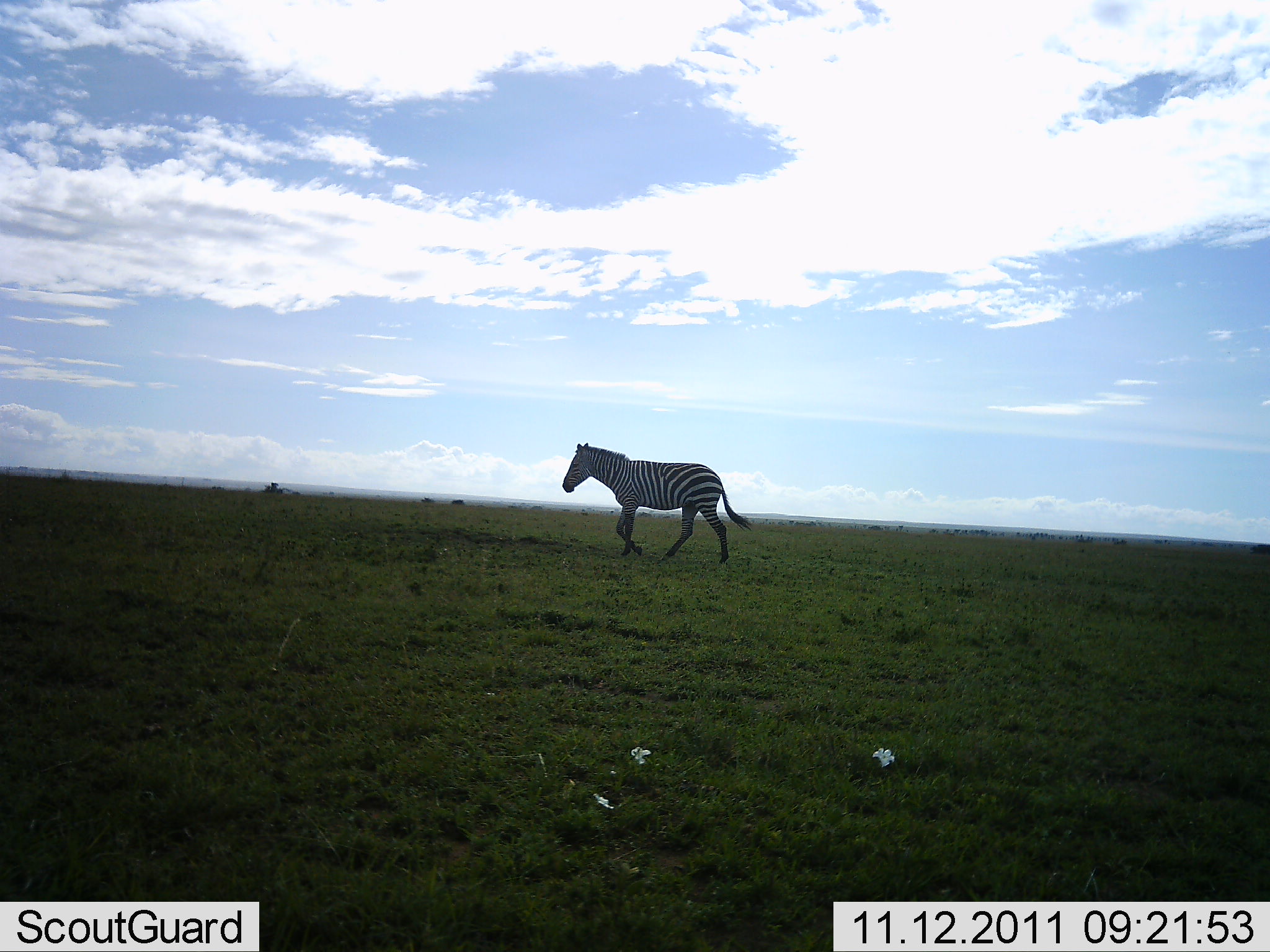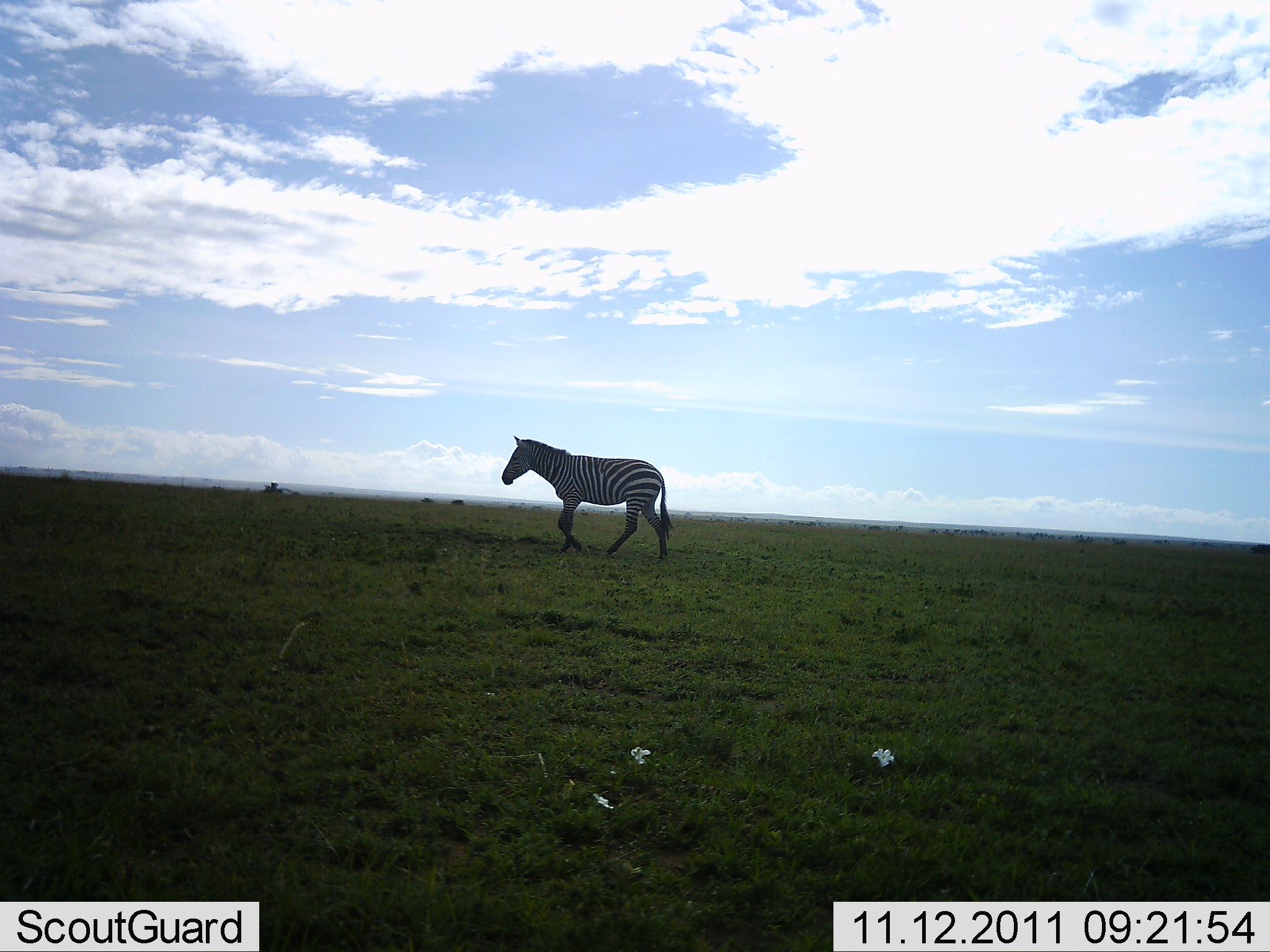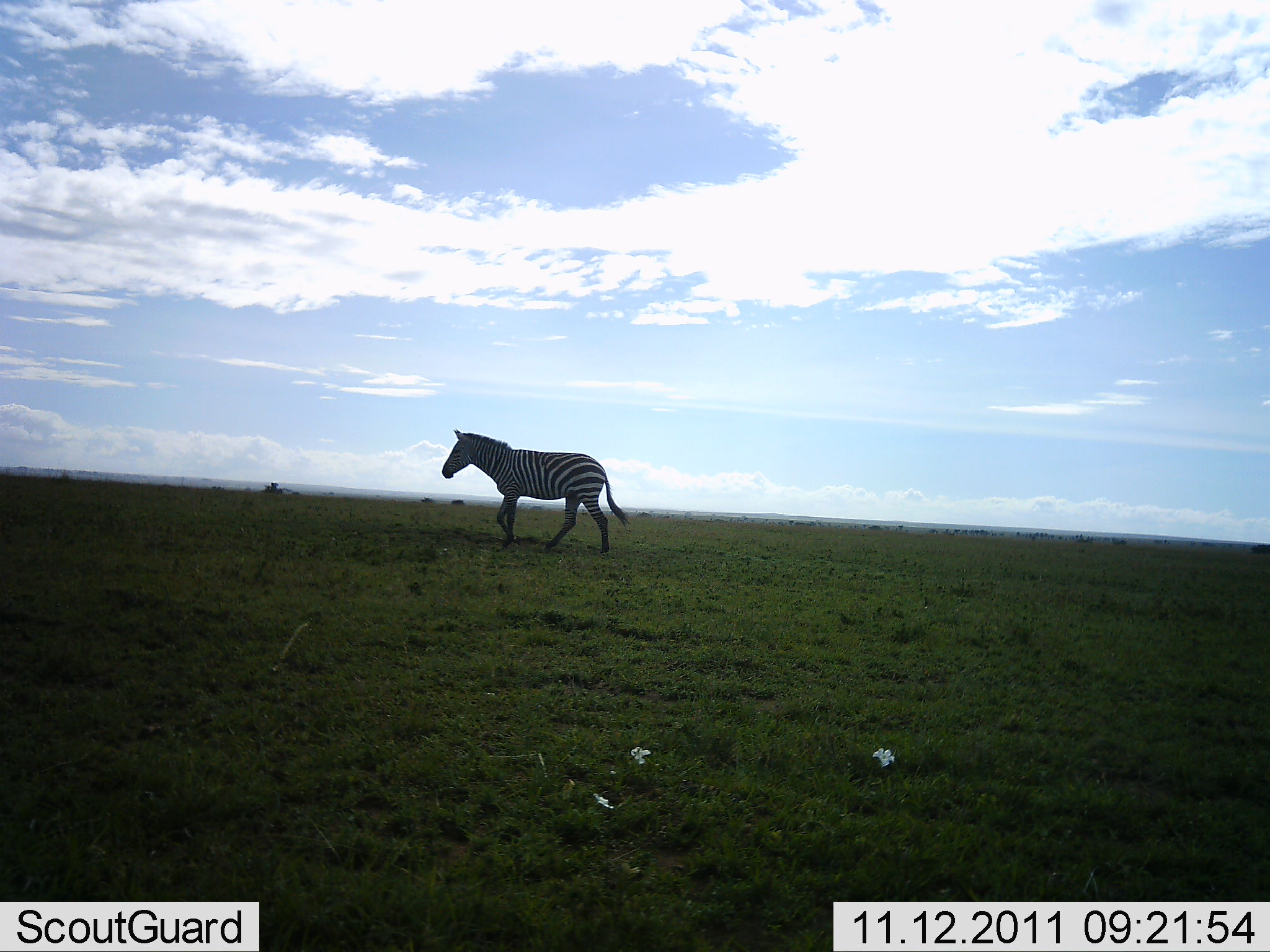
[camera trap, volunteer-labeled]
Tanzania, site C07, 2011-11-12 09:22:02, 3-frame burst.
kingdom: Animalia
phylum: Chordata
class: Mammalia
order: Perissodactyla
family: Equidae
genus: Equus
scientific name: Equus quagga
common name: plains zebra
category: zebra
Zebra (plains zebra) (Equus quagga), count 1. Behavior (volunteer vote fractions): standing 0%, resting 0%, moving 100%, interacting 0%. Young present (vote fraction): 0%. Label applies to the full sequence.